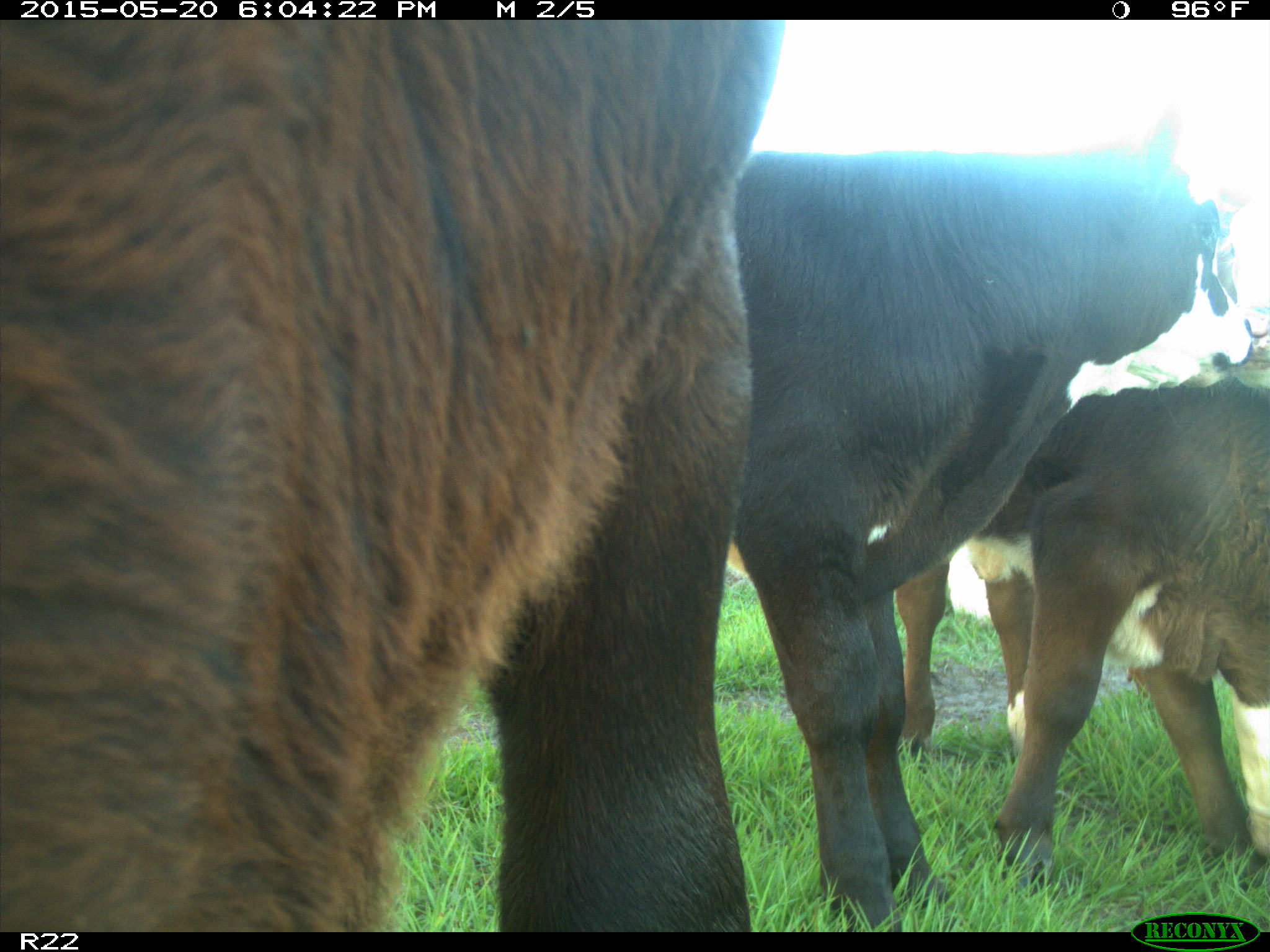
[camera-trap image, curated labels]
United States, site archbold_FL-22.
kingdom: Animalia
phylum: Chordata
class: Mammalia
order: Artiodactyla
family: Bovidae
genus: Bos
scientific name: Bos taurus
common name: domestic cow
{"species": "Bos taurus (domestic cow)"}